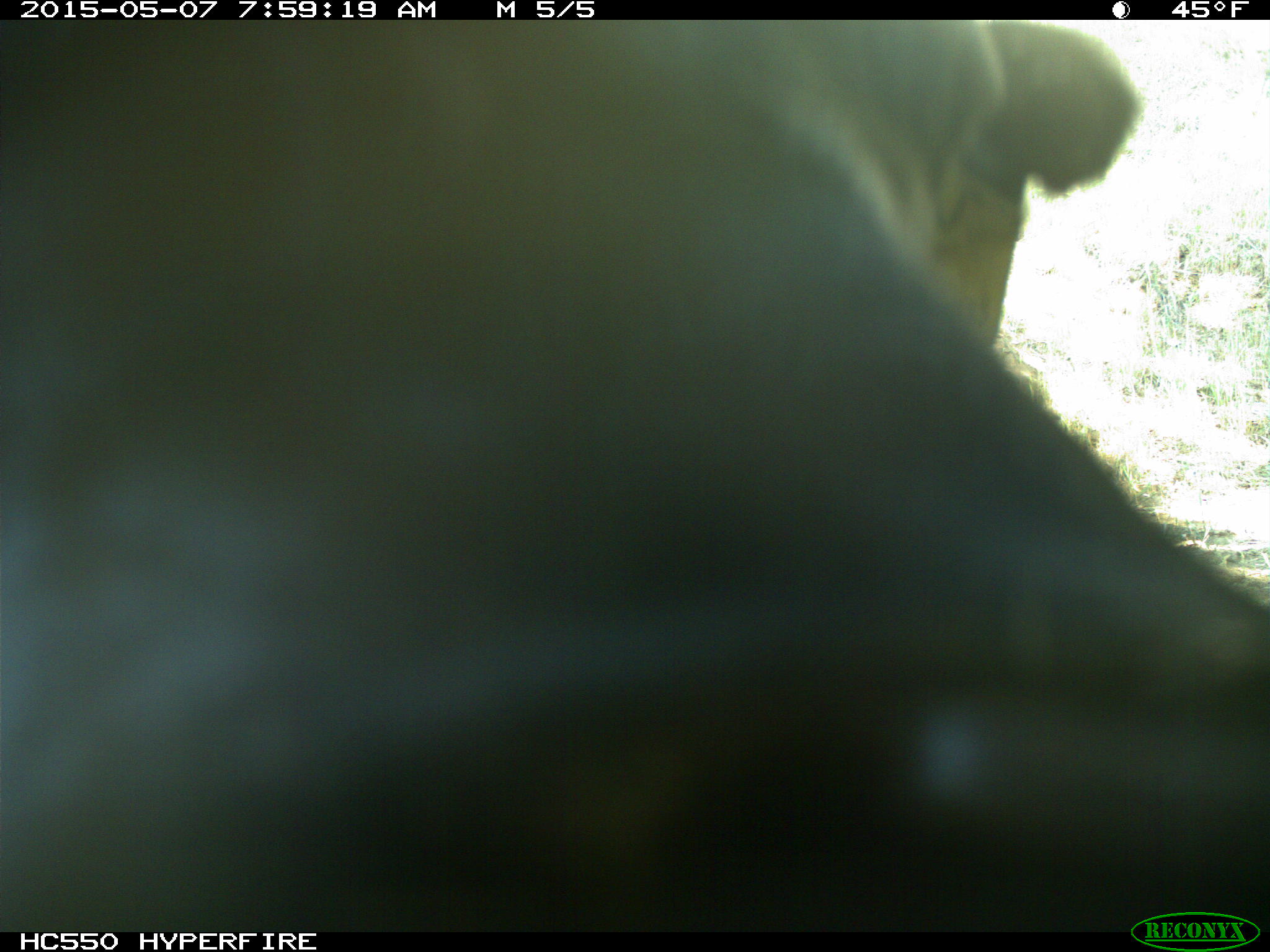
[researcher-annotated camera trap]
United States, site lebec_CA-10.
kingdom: Animalia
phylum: Chordata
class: Mammalia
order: Artiodactyla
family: Bovidae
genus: Bos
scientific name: Bos taurus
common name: domestic cow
Bos taurus (domestic cow).